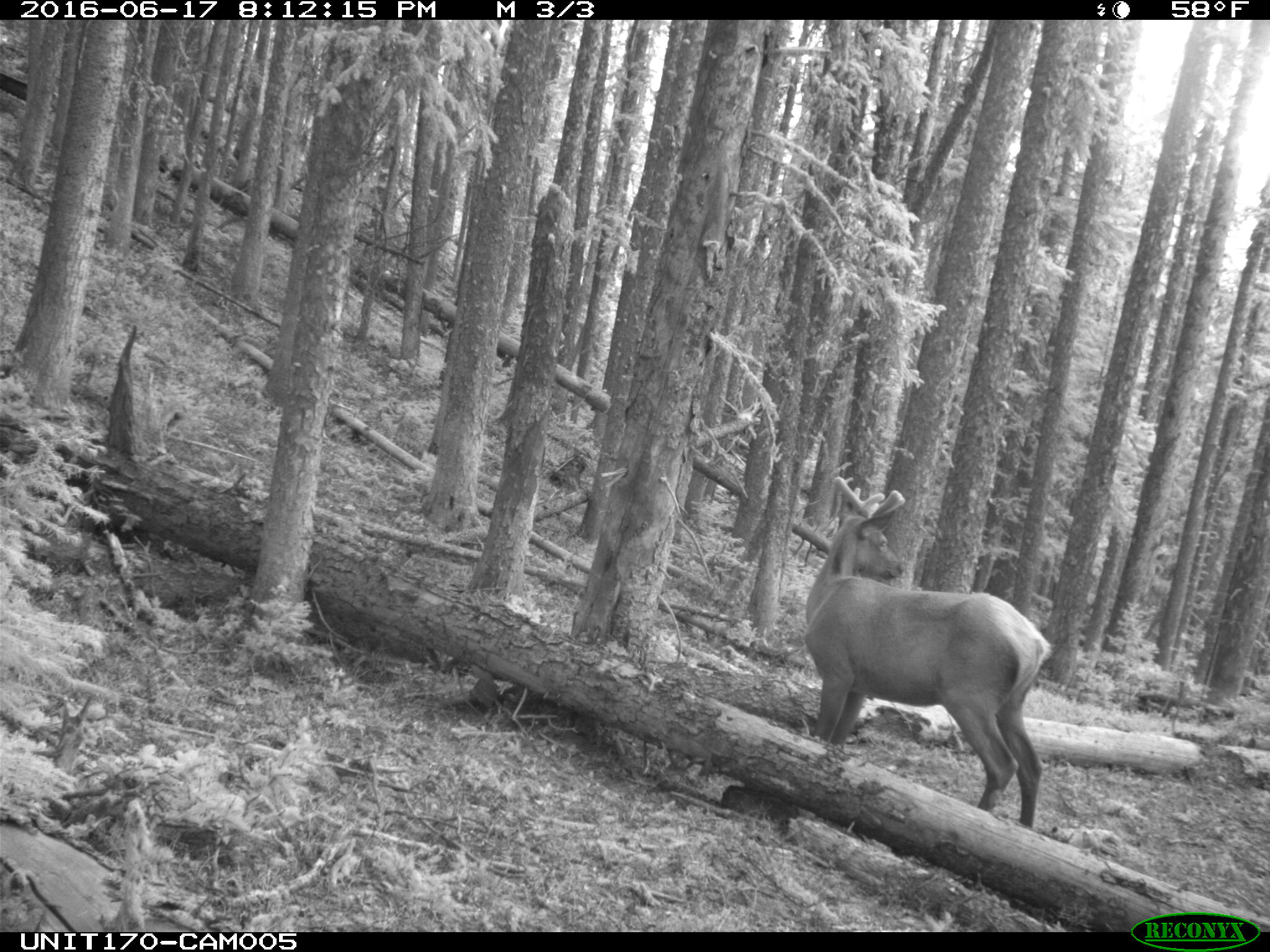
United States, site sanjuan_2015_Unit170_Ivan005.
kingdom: Animalia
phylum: Chordata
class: Mammalia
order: Artiodactyla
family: Cervidae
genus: Cervus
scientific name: Cervus elaphus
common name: red deer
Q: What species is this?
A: Cervus elaphus (red deer).